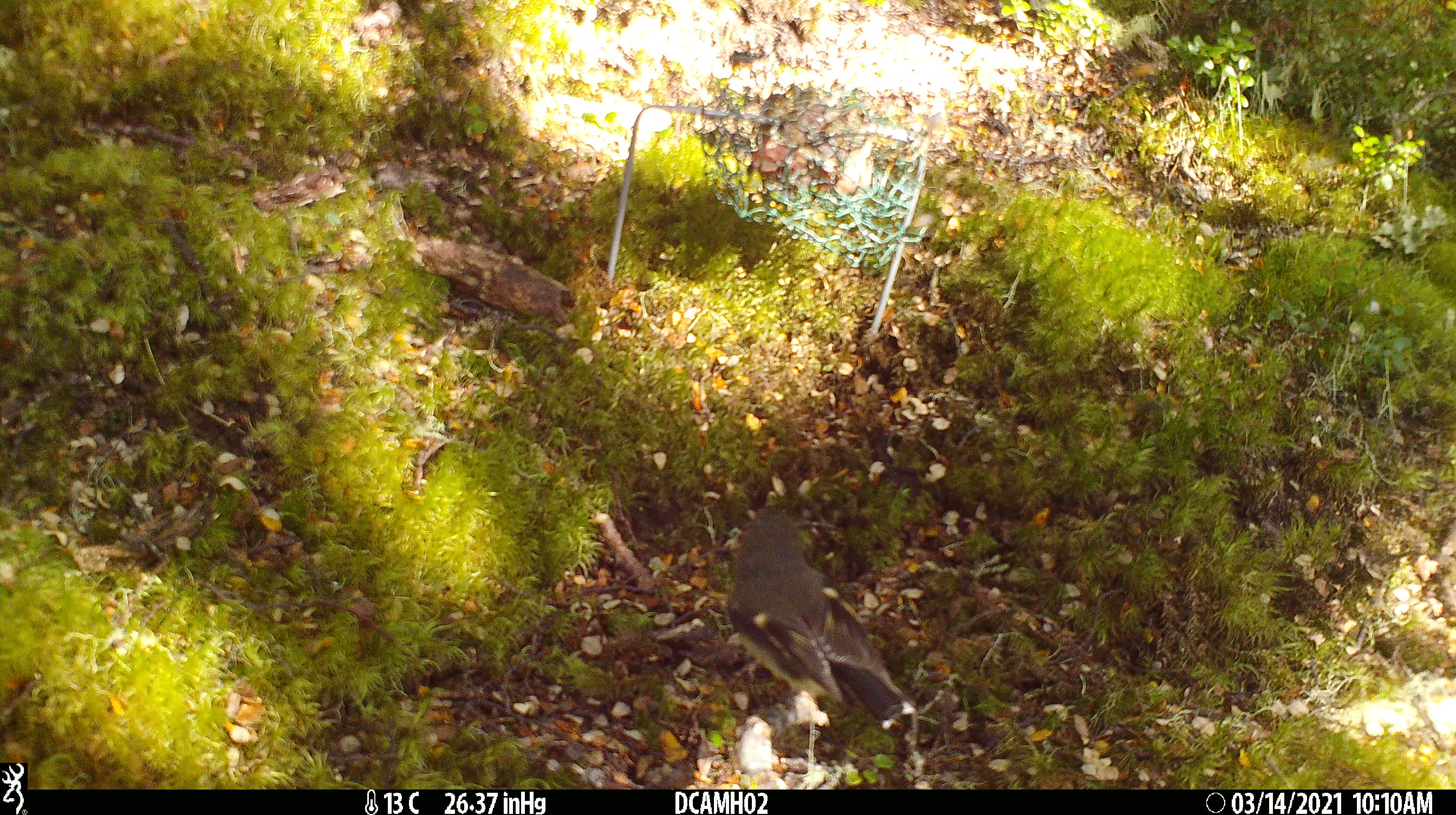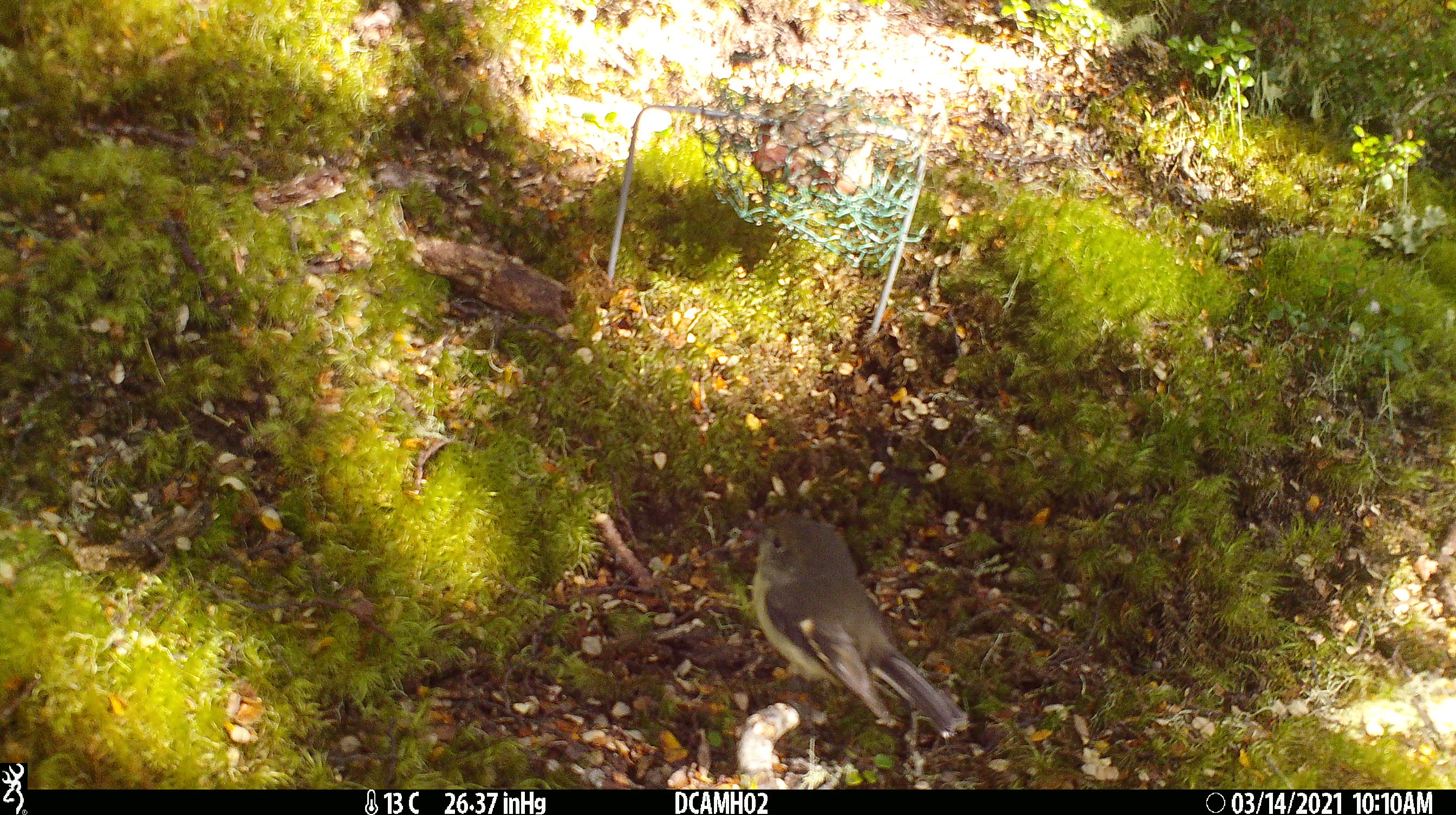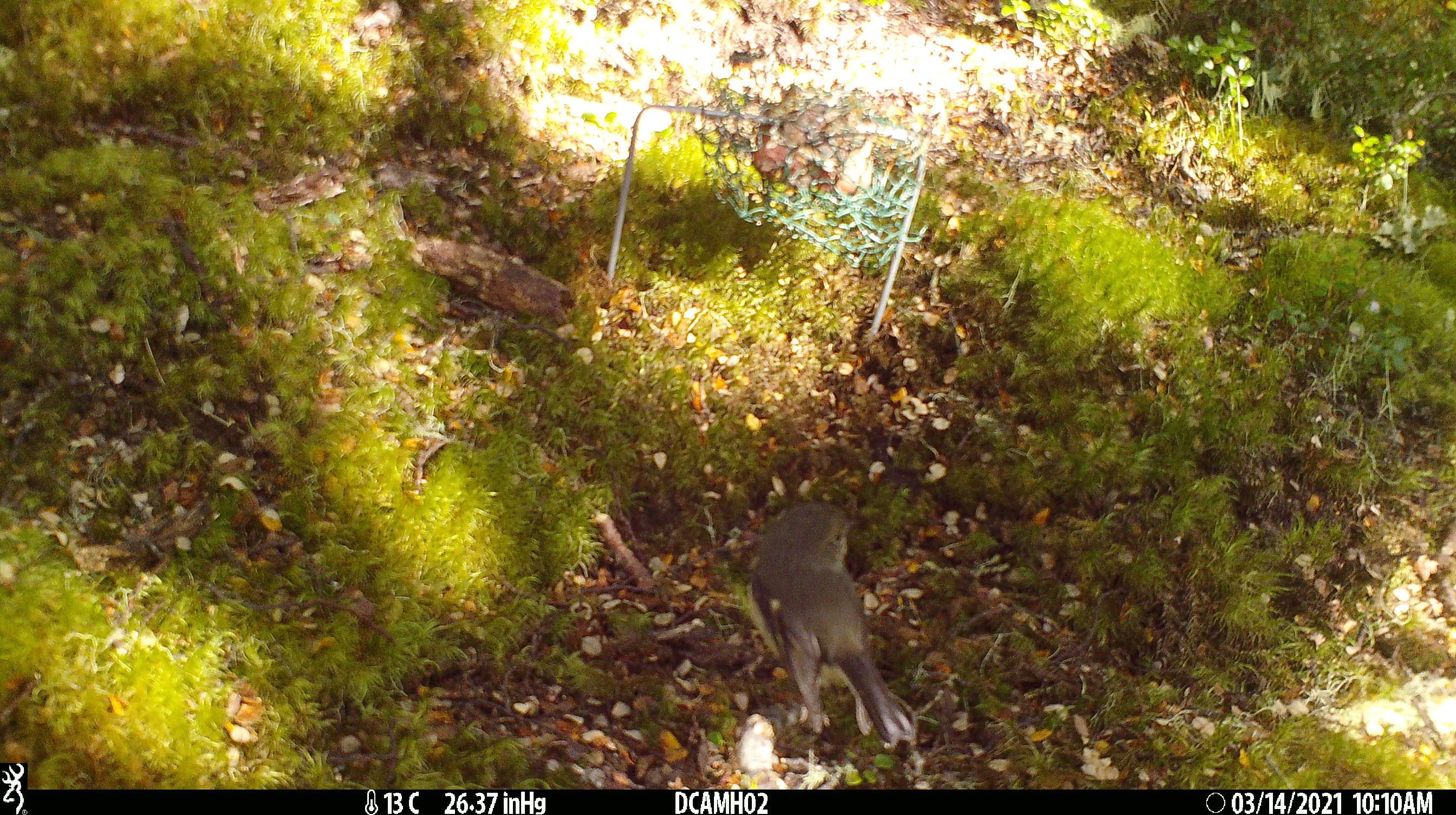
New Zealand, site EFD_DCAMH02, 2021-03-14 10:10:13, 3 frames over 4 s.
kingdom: Animalia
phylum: Chordata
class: Aves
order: Passeriformes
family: Petroicidae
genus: Petroica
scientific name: Petroica macrocephala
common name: tomtit